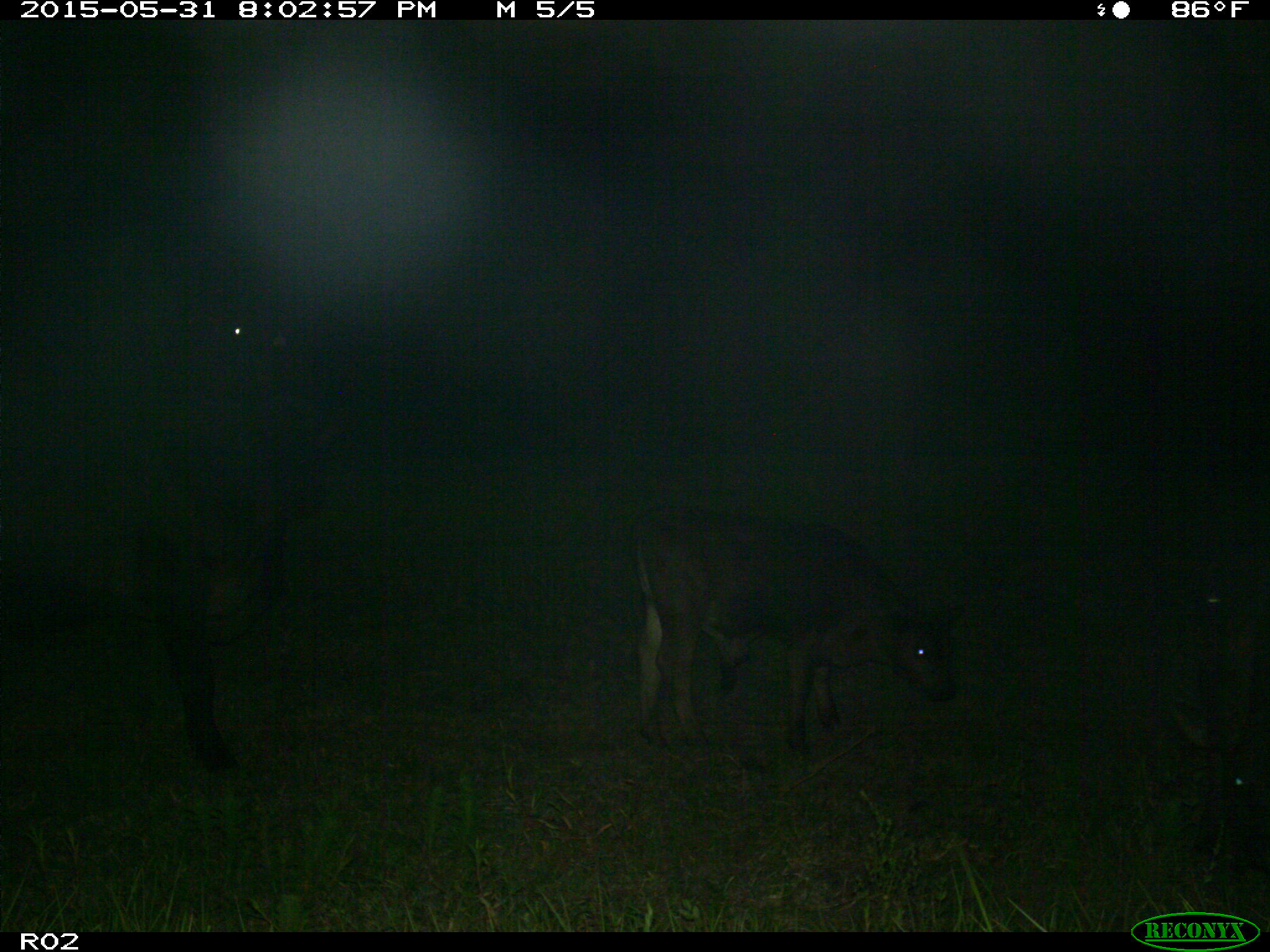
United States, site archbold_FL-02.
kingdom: Animalia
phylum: Chordata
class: Mammalia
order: Artiodactyla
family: Bovidae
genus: Bos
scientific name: Bos taurus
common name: domestic cow